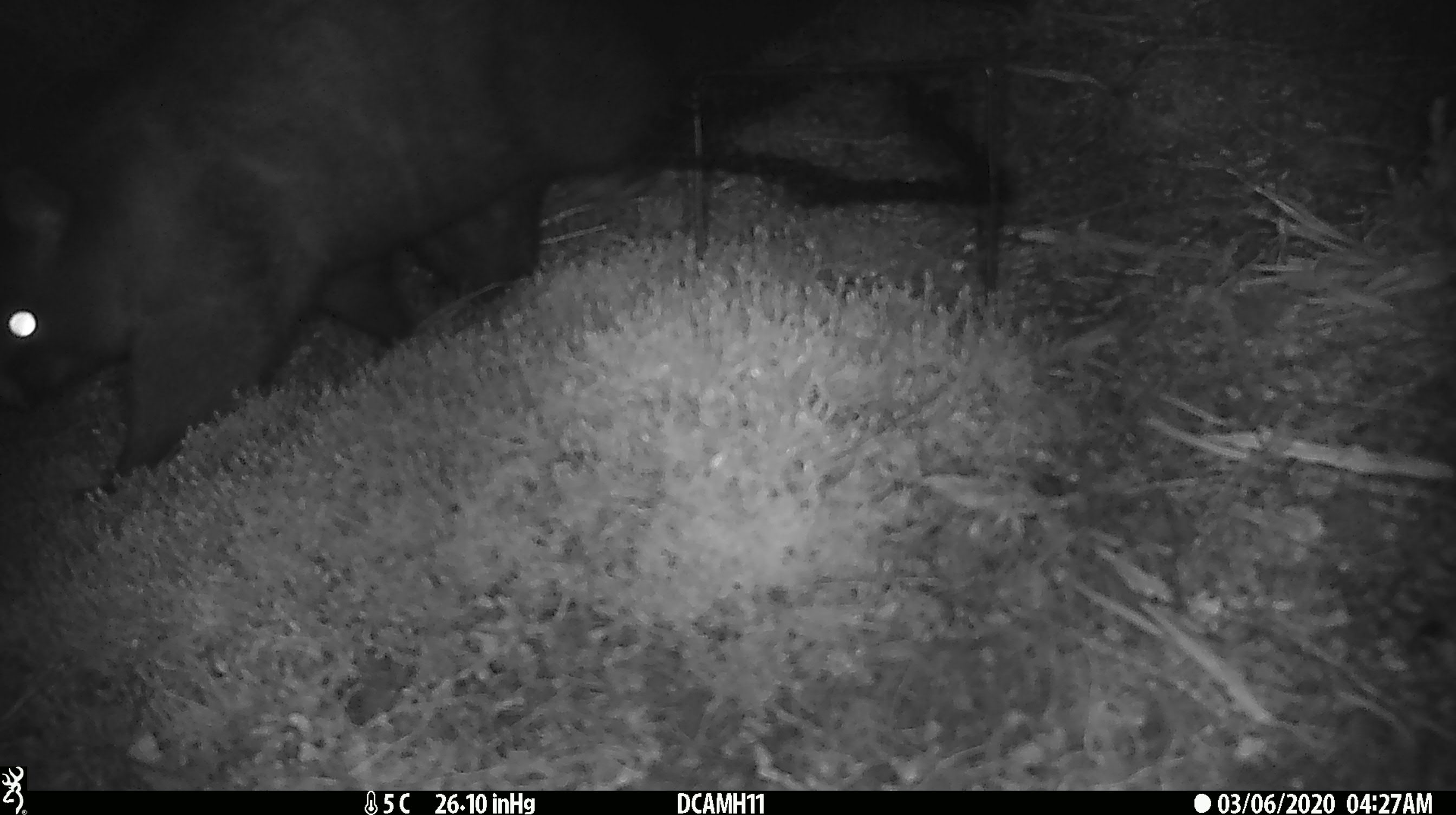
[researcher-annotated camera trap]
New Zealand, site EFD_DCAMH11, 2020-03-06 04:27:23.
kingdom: Animalia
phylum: Chordata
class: Mammalia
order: Diprotodontia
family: Phalangeridae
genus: Trichosurus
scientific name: Trichosurus vulpecula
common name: common brushtail possum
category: possum